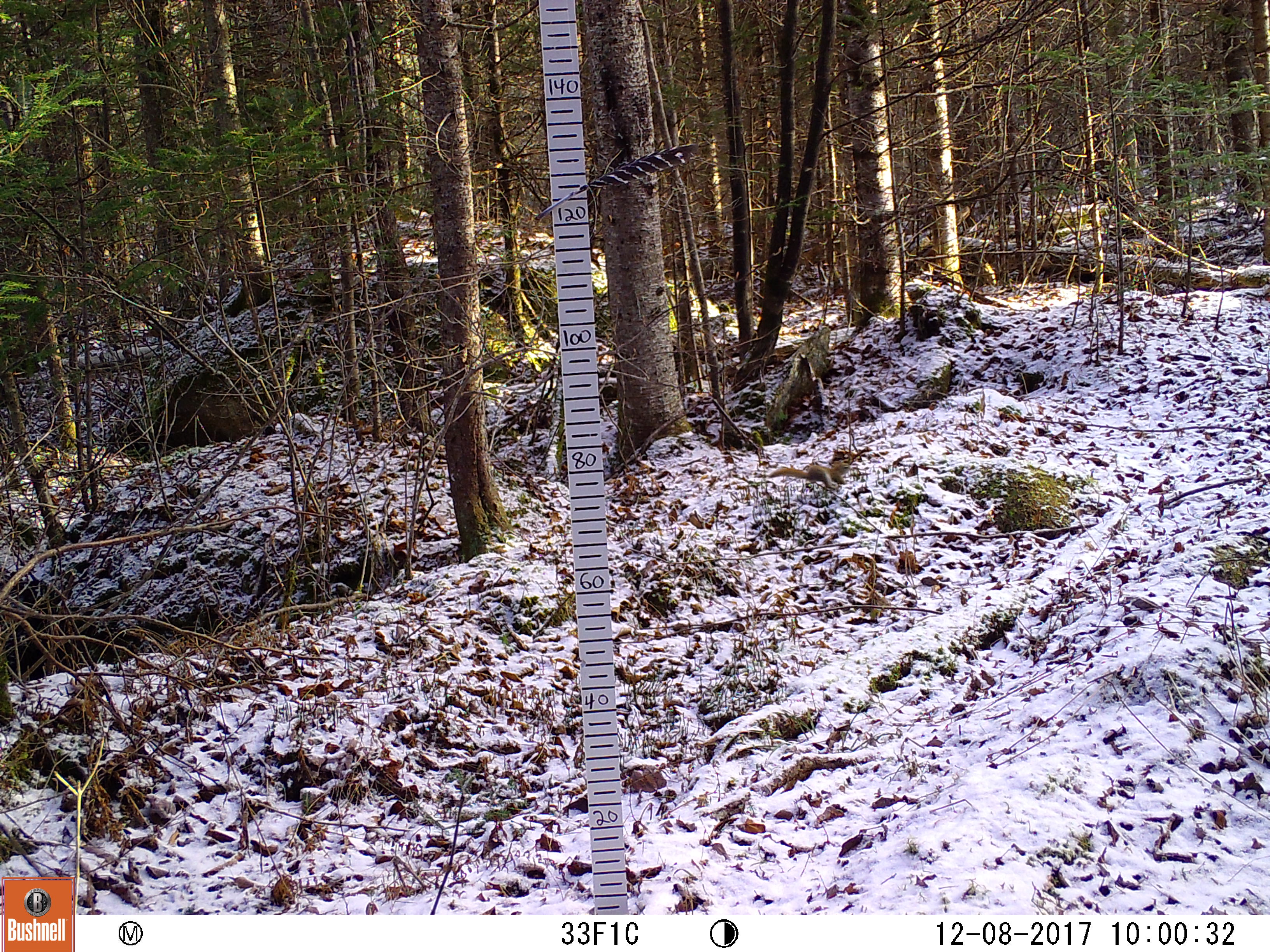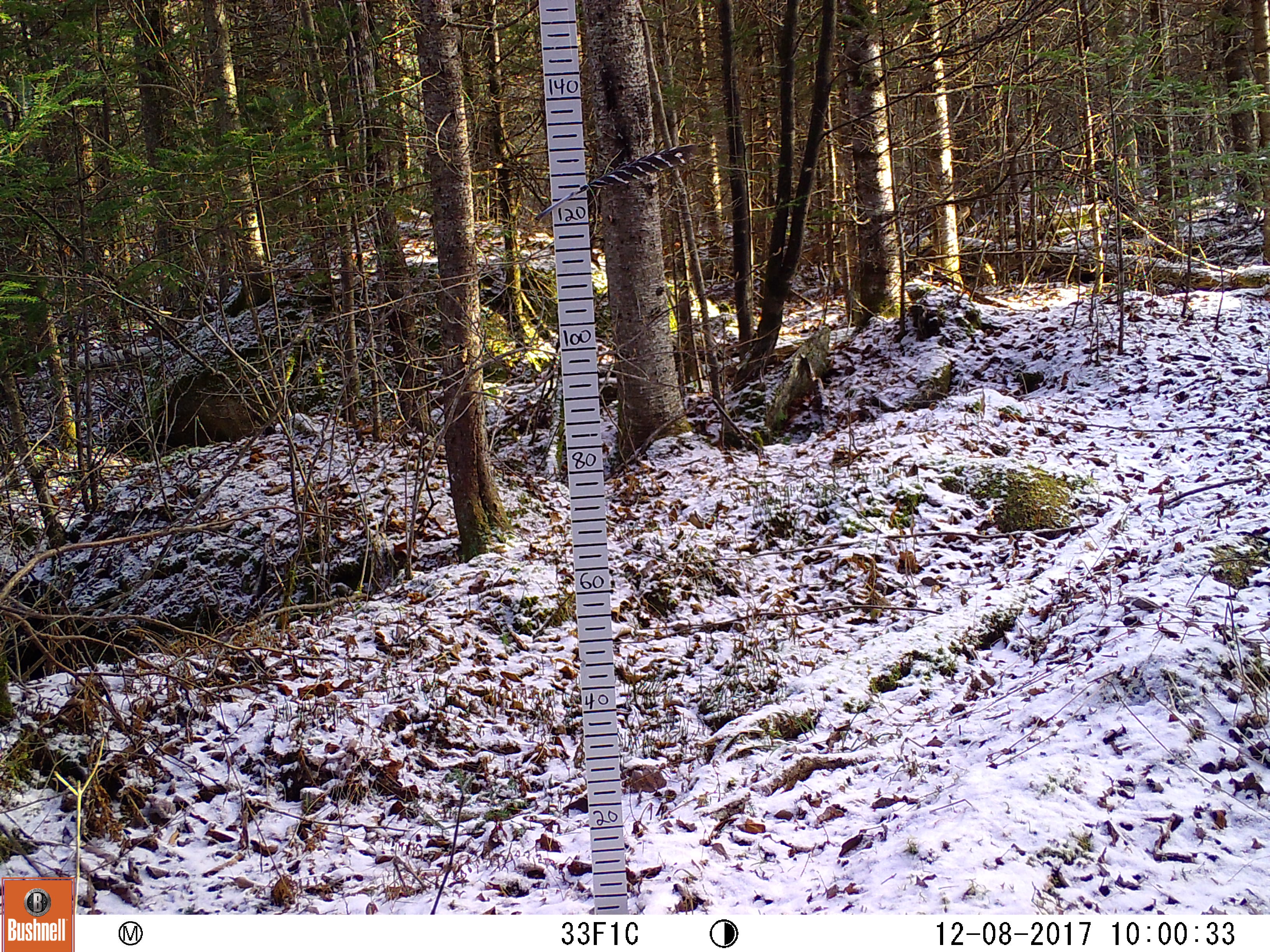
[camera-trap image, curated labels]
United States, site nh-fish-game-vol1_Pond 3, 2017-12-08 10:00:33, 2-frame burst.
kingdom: Animalia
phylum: Chordata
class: Mammalia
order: Rodentia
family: Sciuridae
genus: Tamiasciurus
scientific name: Tamiasciurus hudsonicus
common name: red squirrel